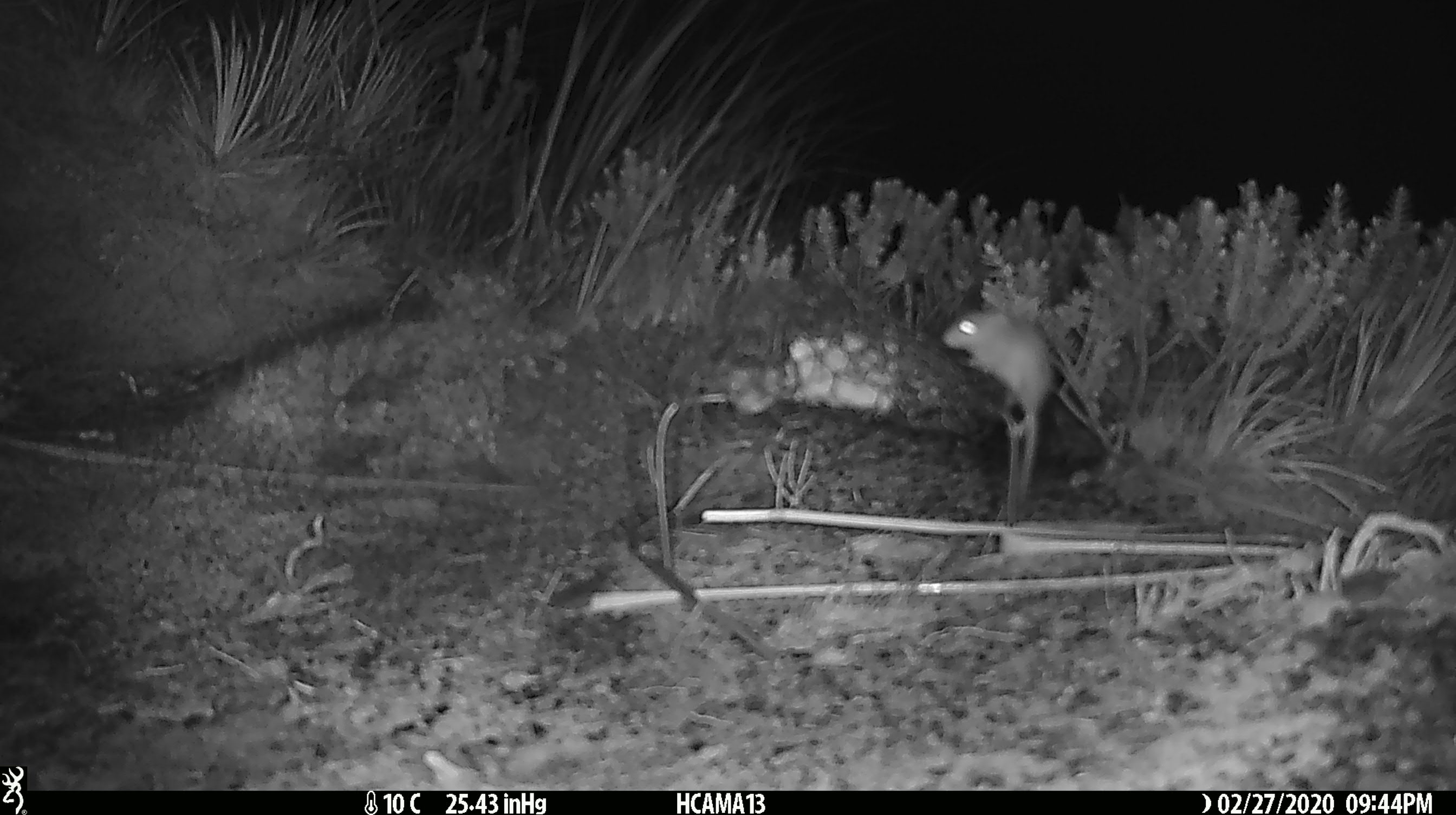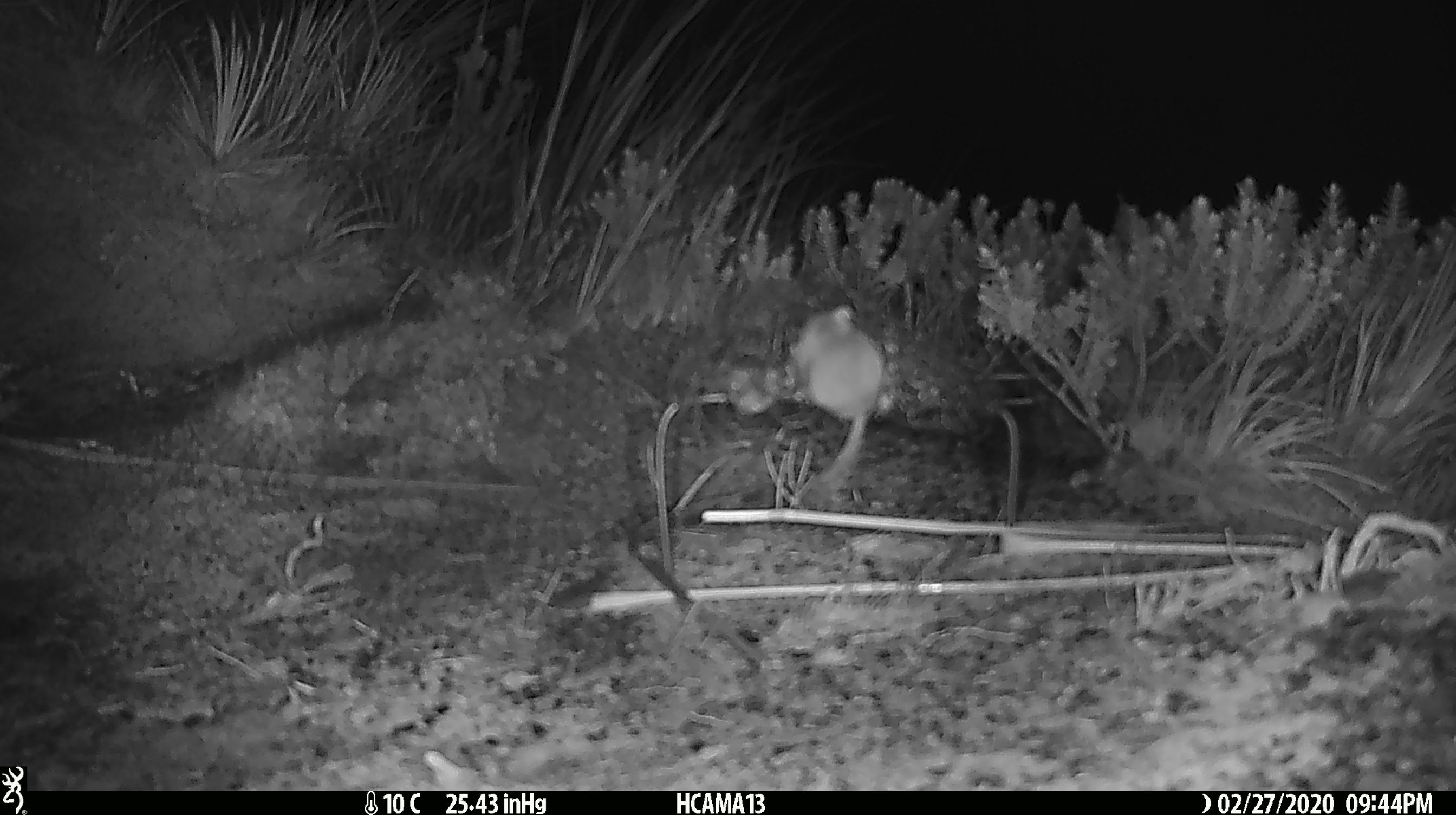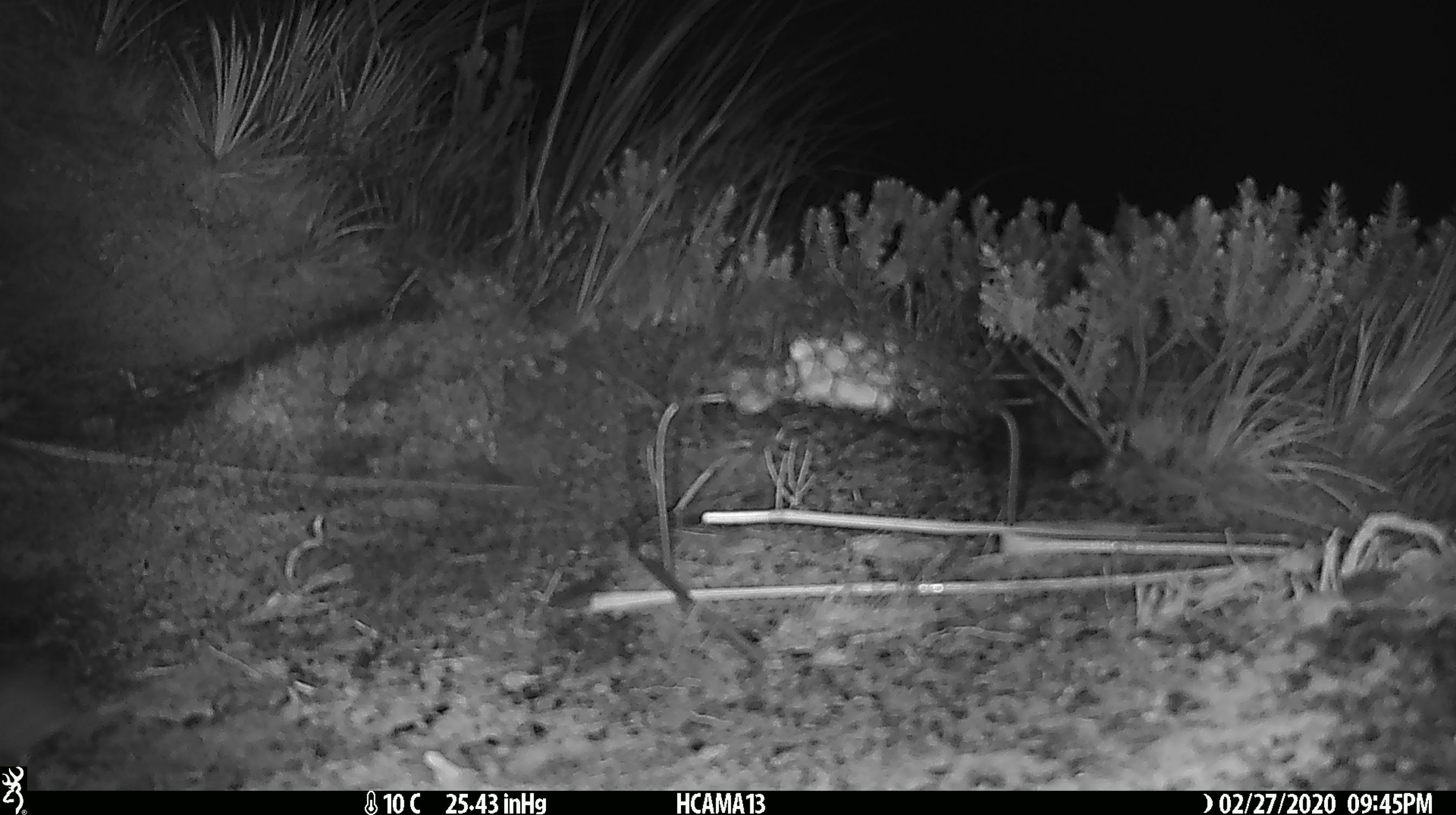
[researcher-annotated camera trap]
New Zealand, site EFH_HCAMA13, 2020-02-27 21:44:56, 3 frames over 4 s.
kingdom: Animalia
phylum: Chordata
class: Mammalia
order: Rodentia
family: Muridae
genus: Mus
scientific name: Mus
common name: mouse